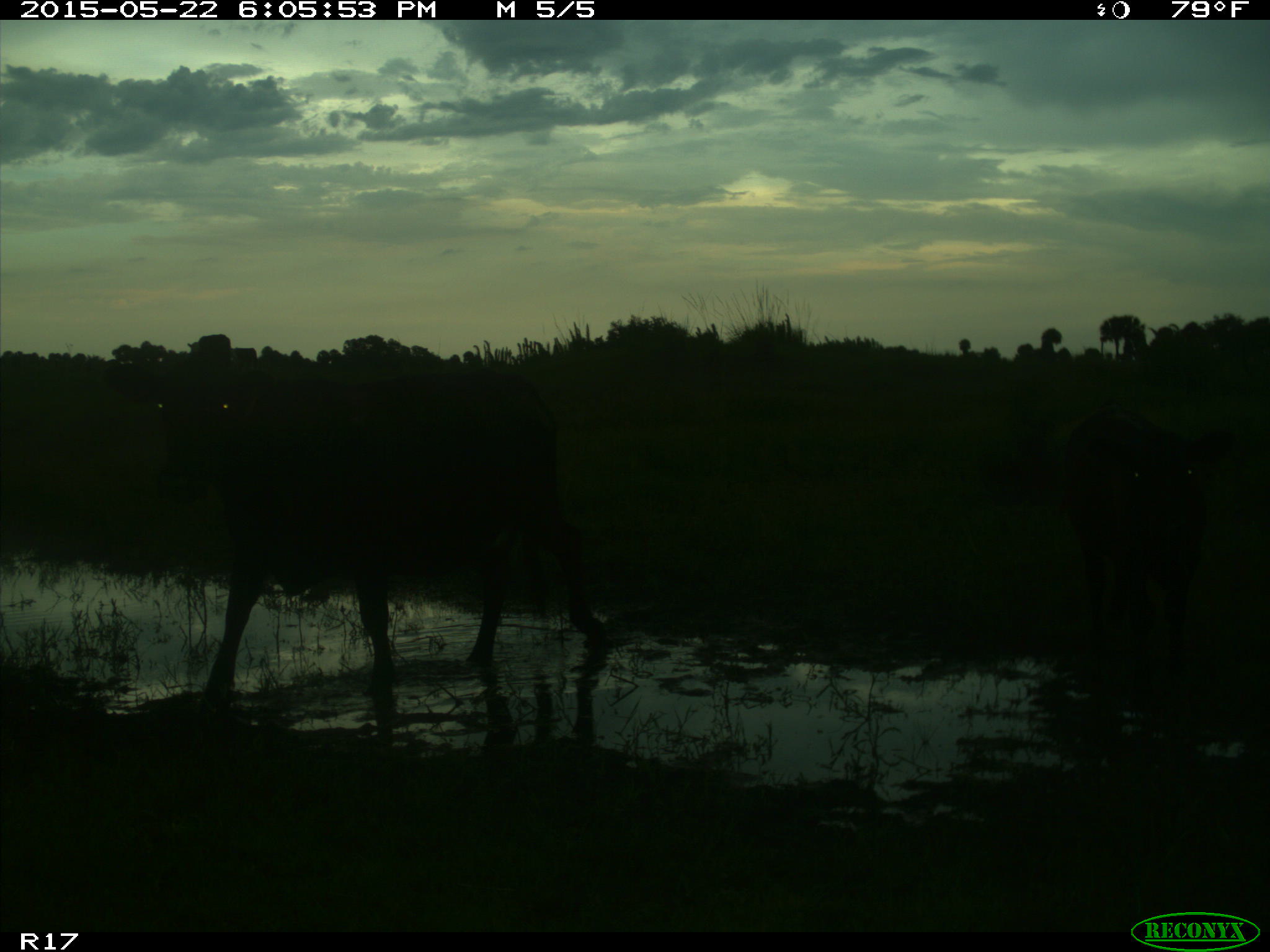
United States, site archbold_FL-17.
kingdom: Animalia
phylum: Chordata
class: Mammalia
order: Artiodactyla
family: Bovidae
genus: Bos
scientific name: Bos taurus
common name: domestic cow